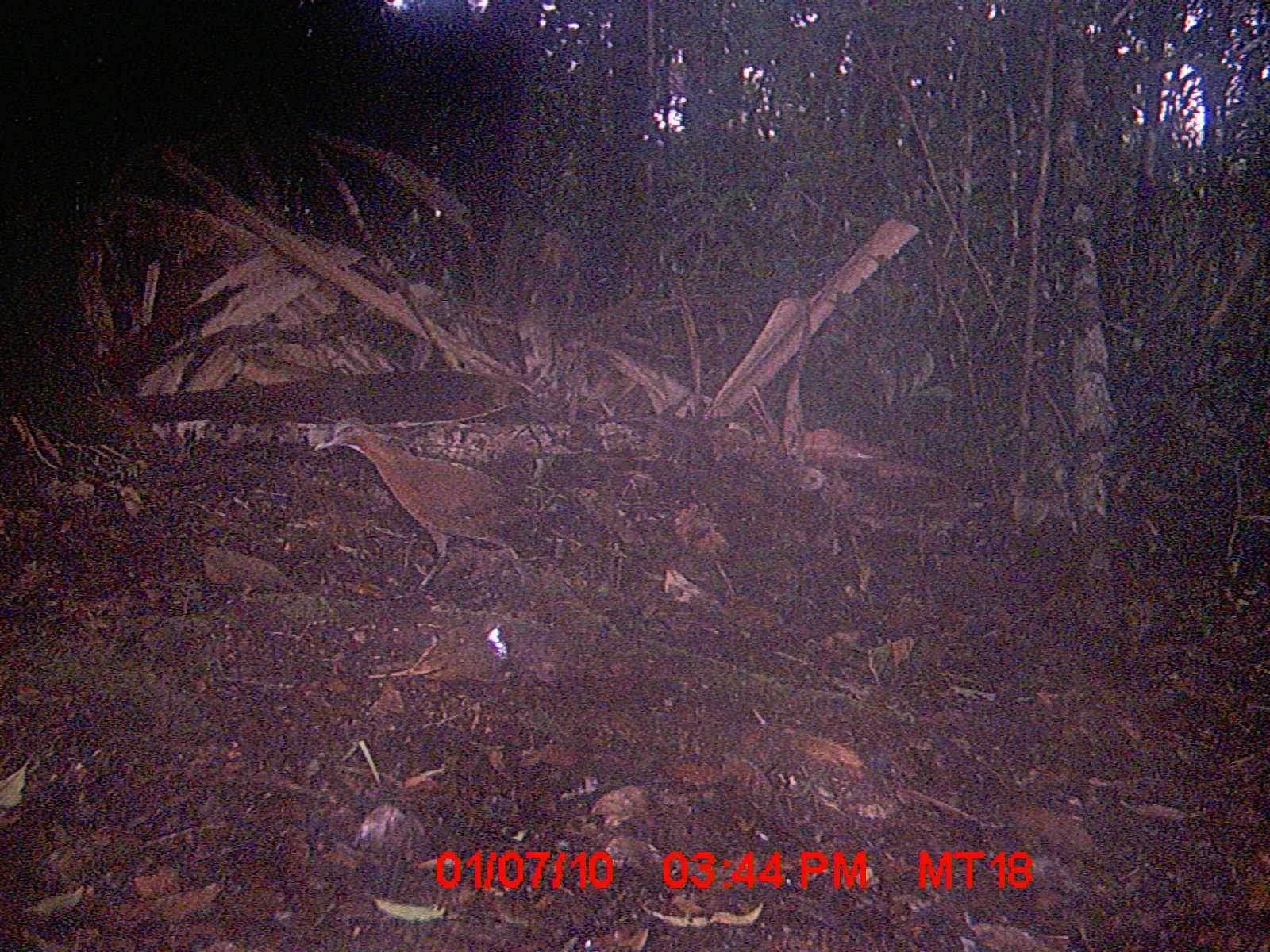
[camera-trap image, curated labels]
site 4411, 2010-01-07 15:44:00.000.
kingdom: Animalia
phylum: Chordata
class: Aves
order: Gruiformes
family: Sarothruridae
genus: Mentocrex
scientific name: Mentocrex kioloides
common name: madagascar wood rail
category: canirallus kioloides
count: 1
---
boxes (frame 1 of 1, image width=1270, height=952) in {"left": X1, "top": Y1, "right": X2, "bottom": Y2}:
canirallus kioloides: {"left": 313, "top": 417, "right": 531, "bottom": 597}